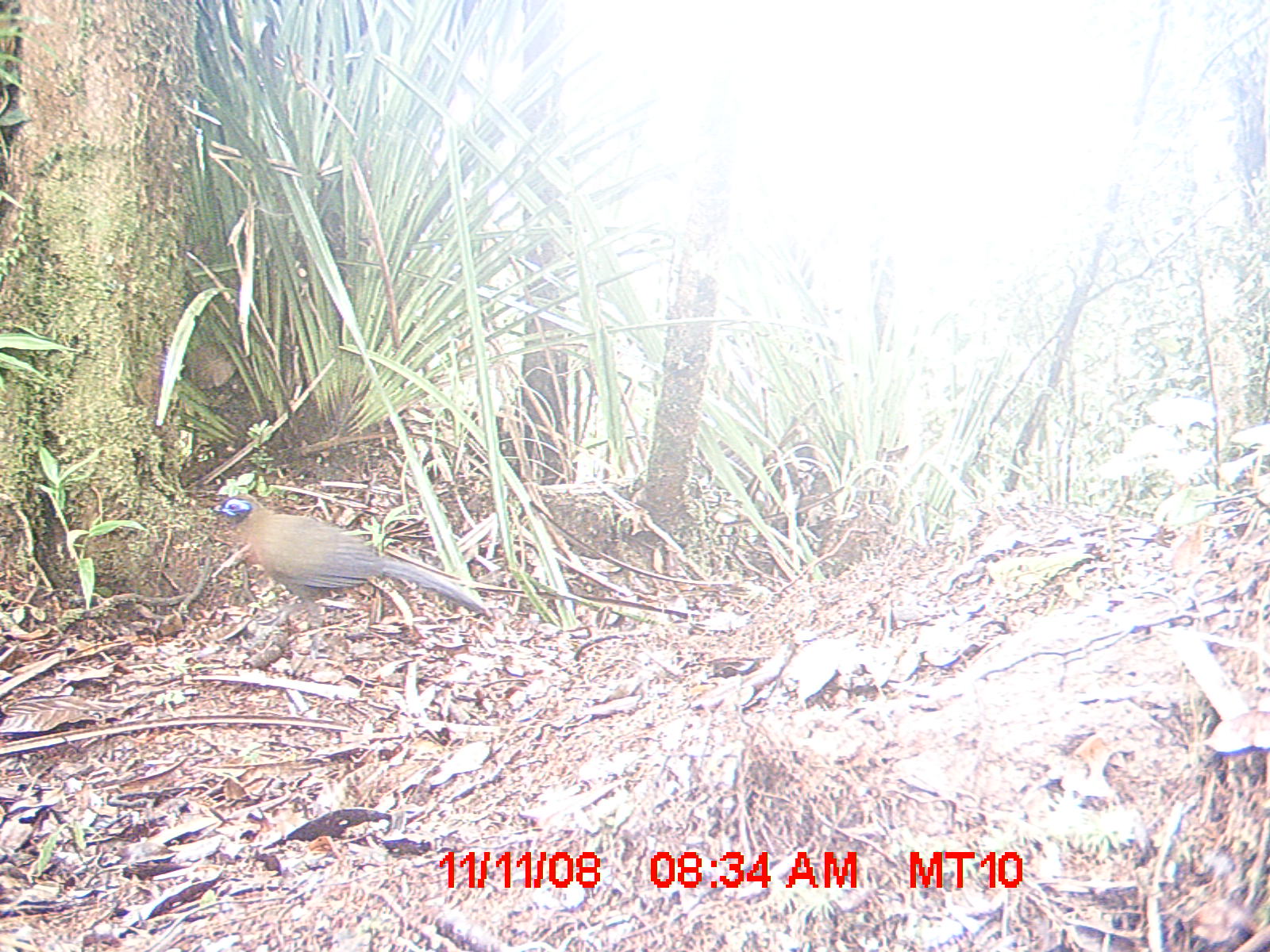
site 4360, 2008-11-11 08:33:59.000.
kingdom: Animalia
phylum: Chordata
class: Aves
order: Coraciiformes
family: Brachypteraciidae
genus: Brachypteracias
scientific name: Brachypteracias squamiger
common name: scaly ground-roller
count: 2